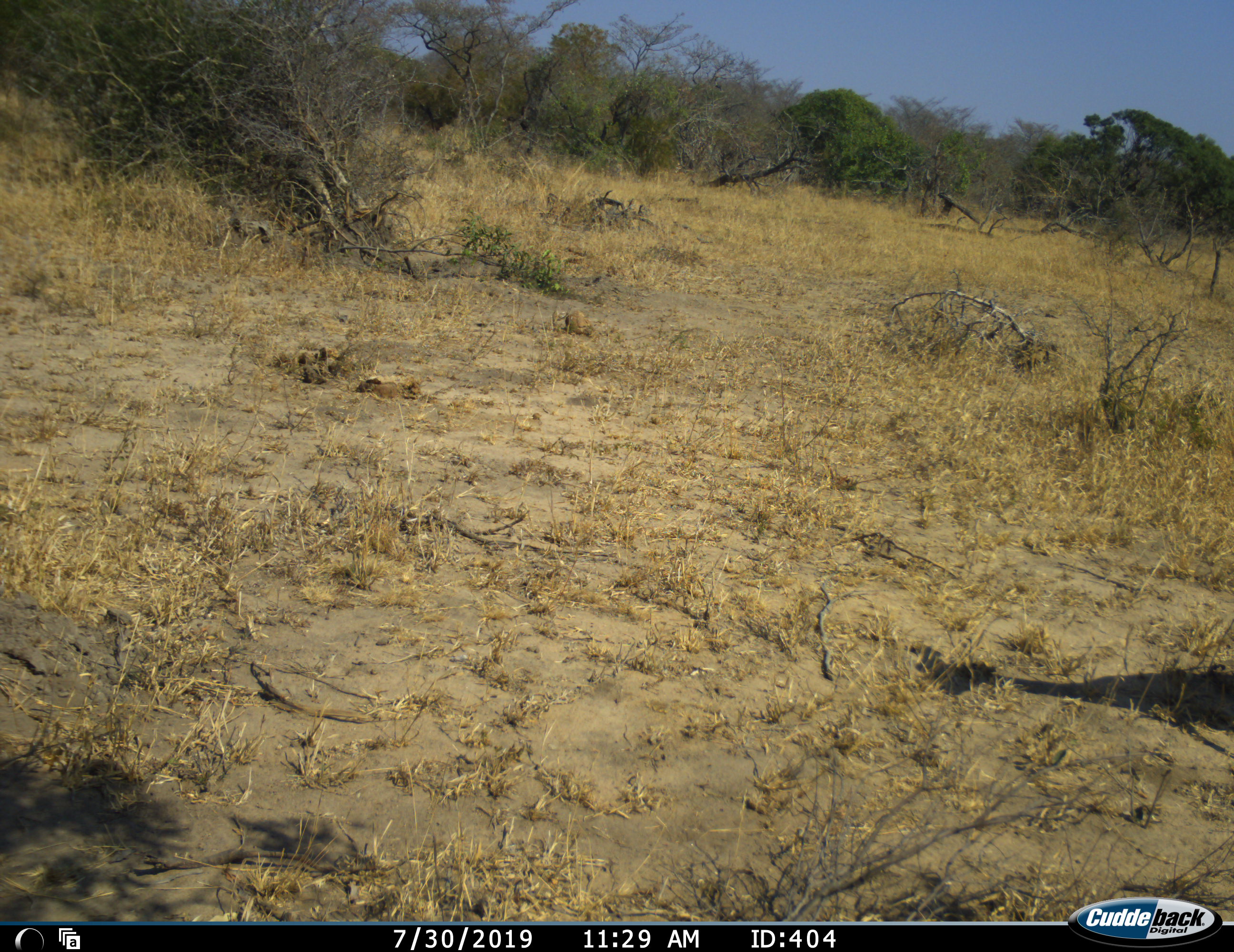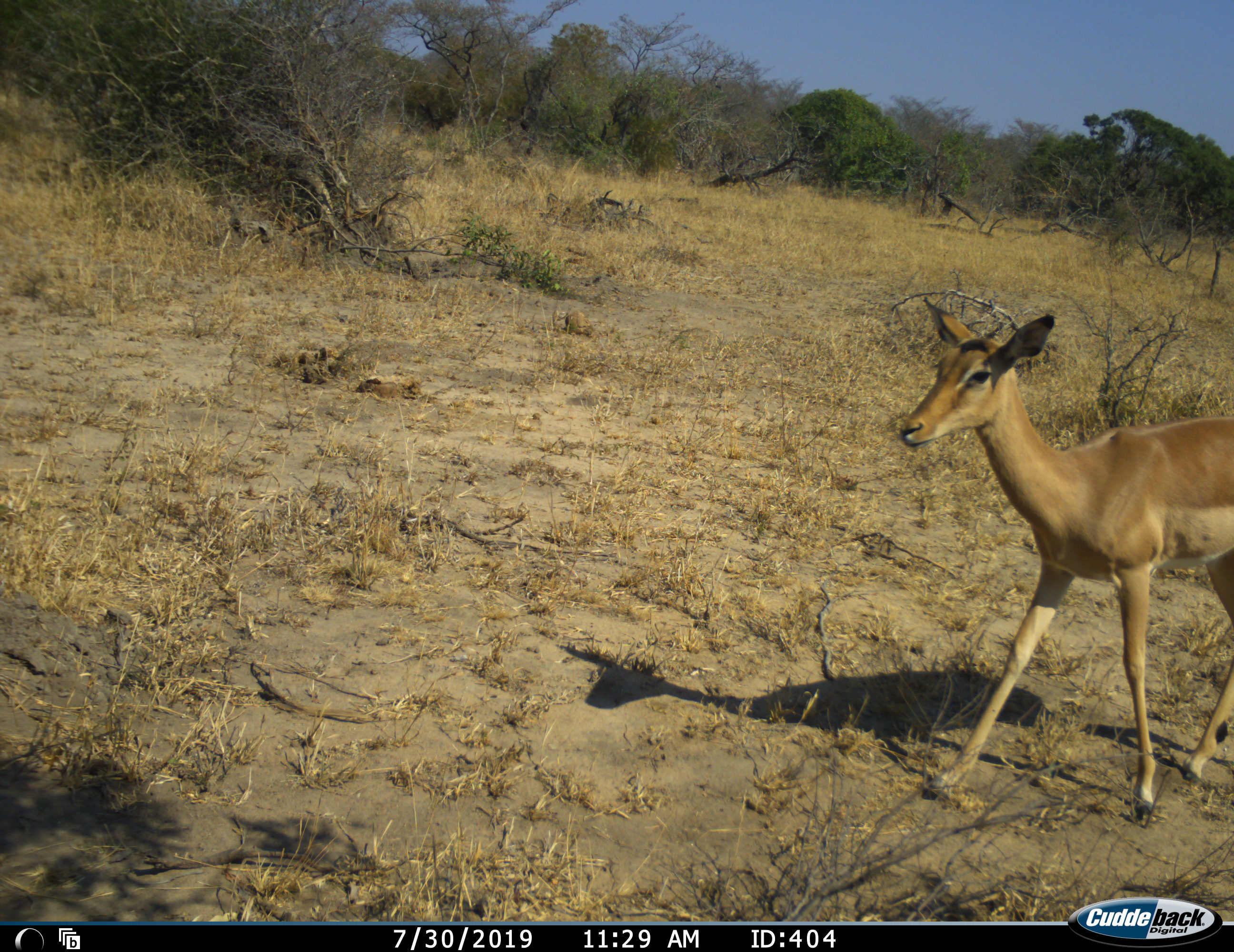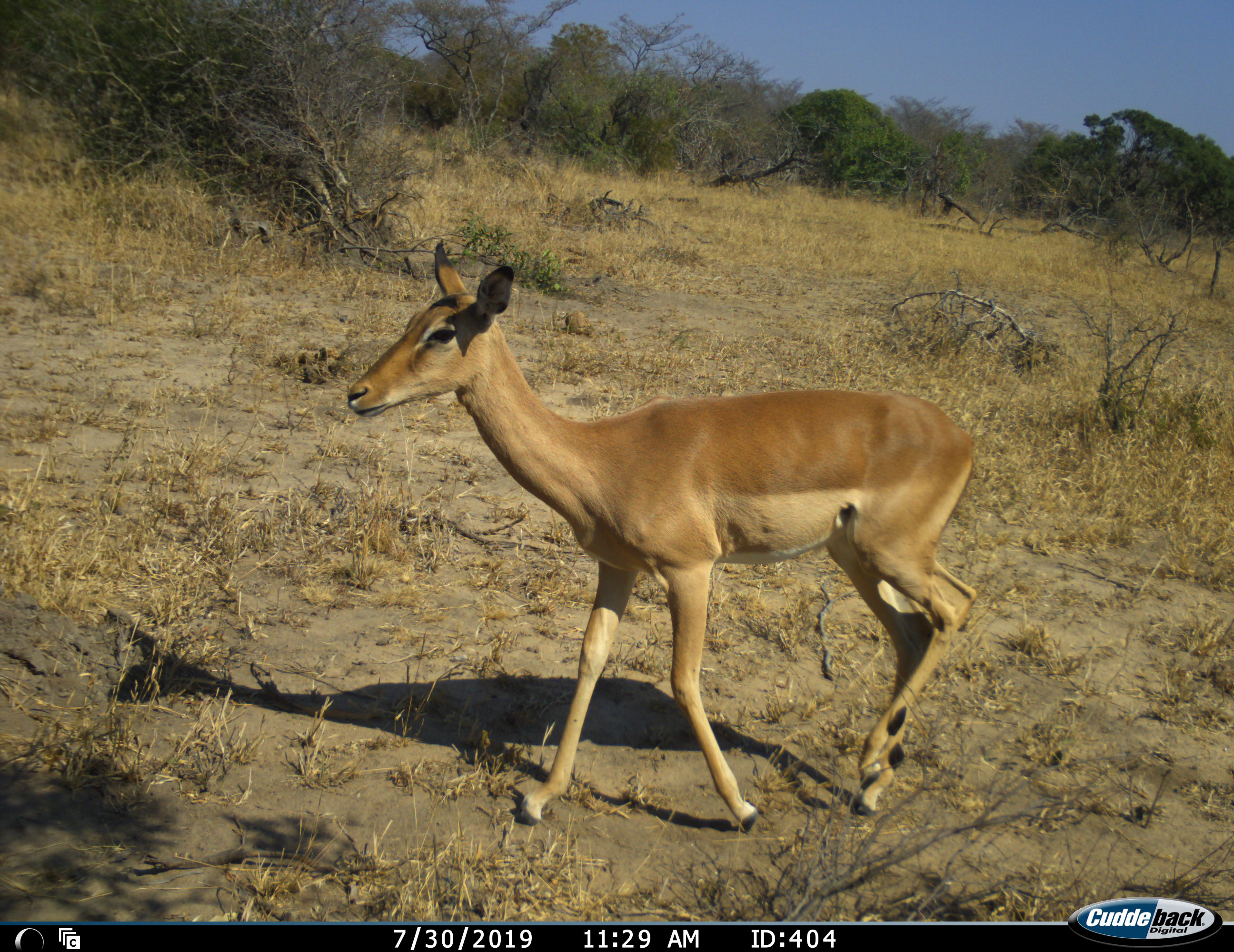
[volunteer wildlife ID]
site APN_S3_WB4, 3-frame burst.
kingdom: Animalia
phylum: Chordata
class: Mammalia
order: Artiodactyla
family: Bovidae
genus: Aepyceros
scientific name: Aepyceros melampus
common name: impala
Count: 1.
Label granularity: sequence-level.